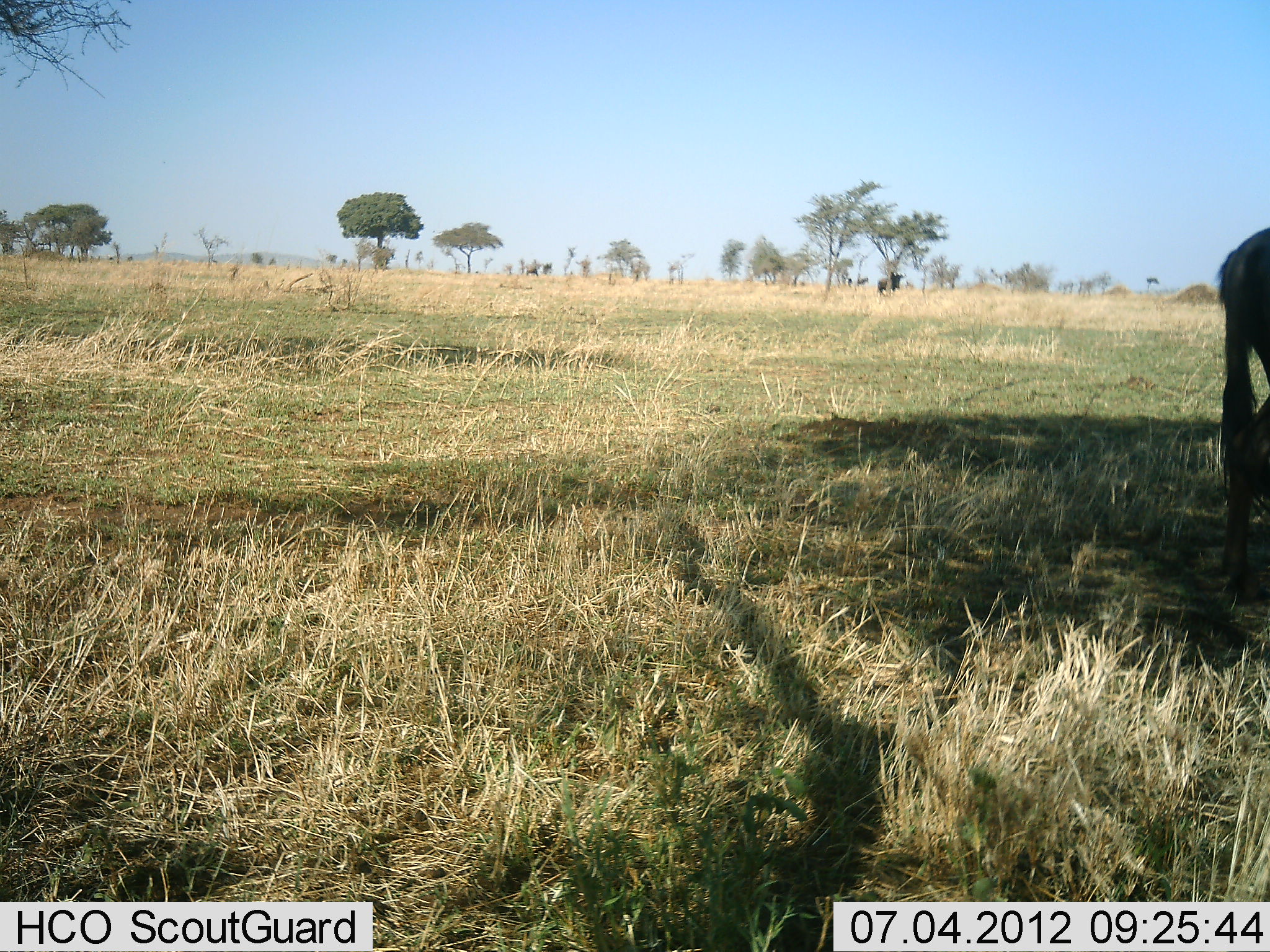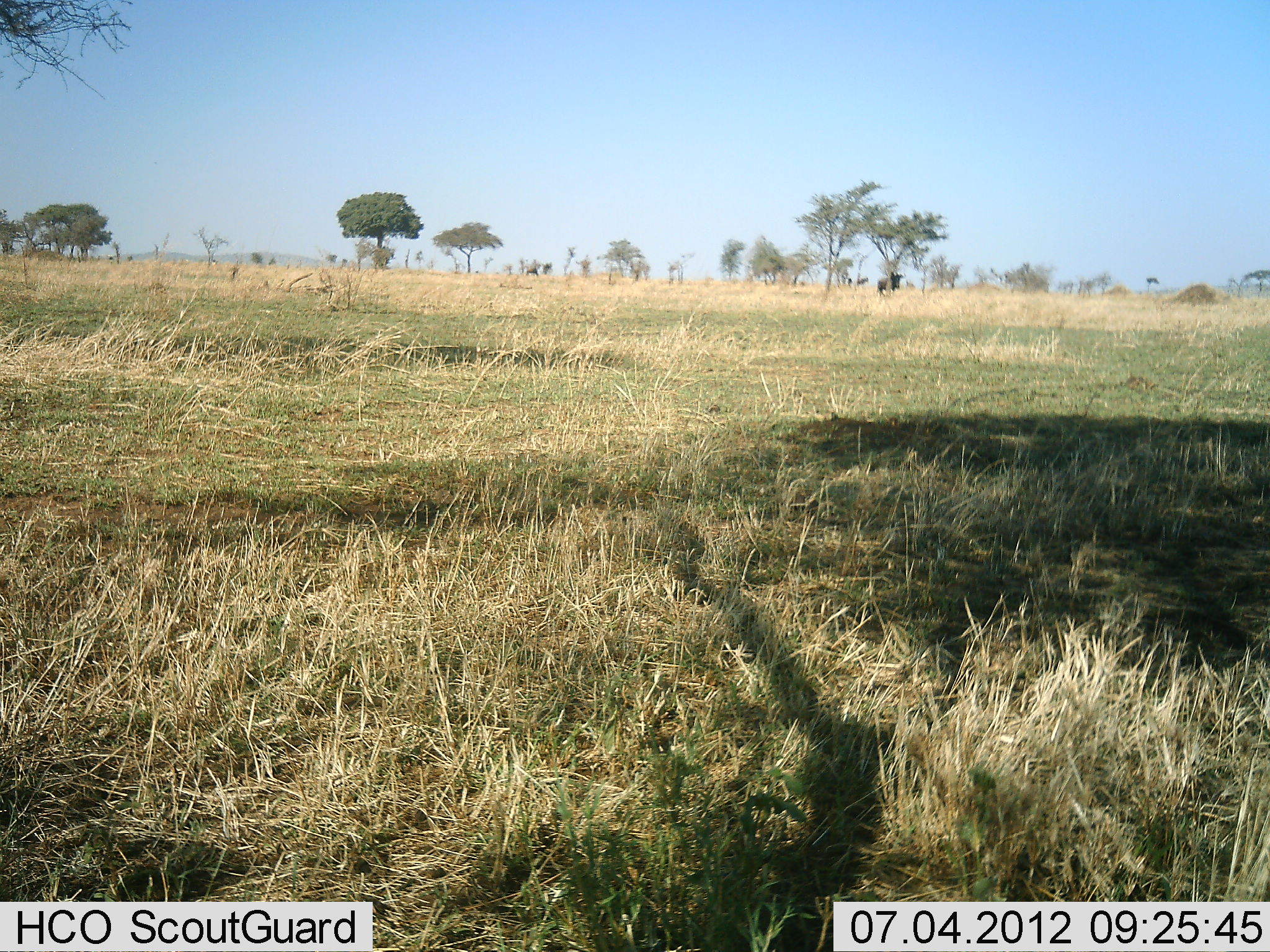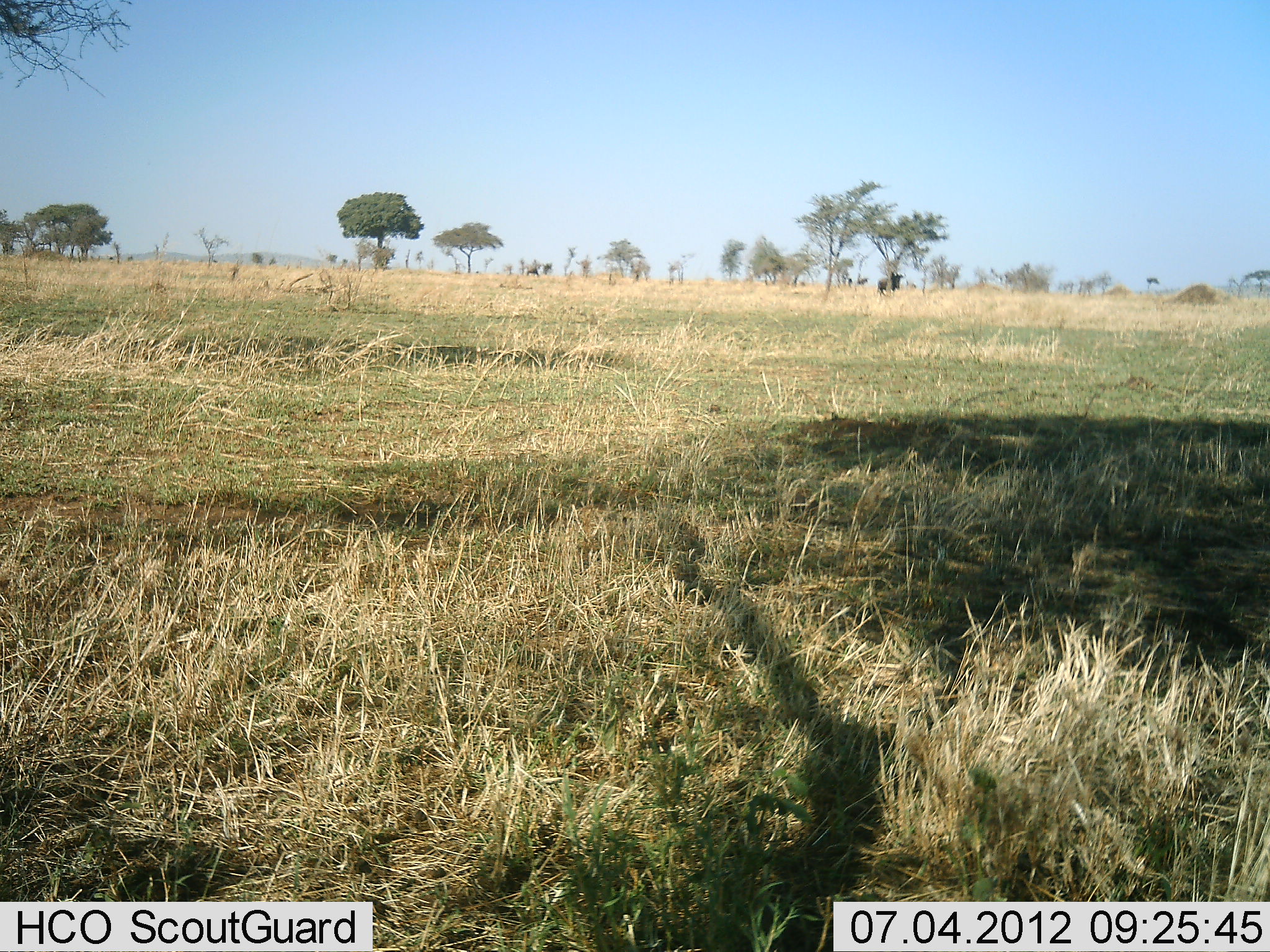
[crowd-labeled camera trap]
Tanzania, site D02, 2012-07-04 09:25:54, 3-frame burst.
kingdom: Animalia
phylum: Chordata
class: Mammalia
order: Artiodactyla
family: Bovidae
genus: Connochaetes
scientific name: Connochaetes taurinus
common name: blue wildebeest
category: wildebeest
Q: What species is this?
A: Wildebeest (blue wildebeest) (Connochaetes taurinus).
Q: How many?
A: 2.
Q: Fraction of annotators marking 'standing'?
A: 30%.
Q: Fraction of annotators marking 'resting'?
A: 0%.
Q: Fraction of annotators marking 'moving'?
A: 100%.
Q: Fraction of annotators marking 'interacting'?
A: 0%.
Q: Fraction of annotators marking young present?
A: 0%.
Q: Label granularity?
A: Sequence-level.